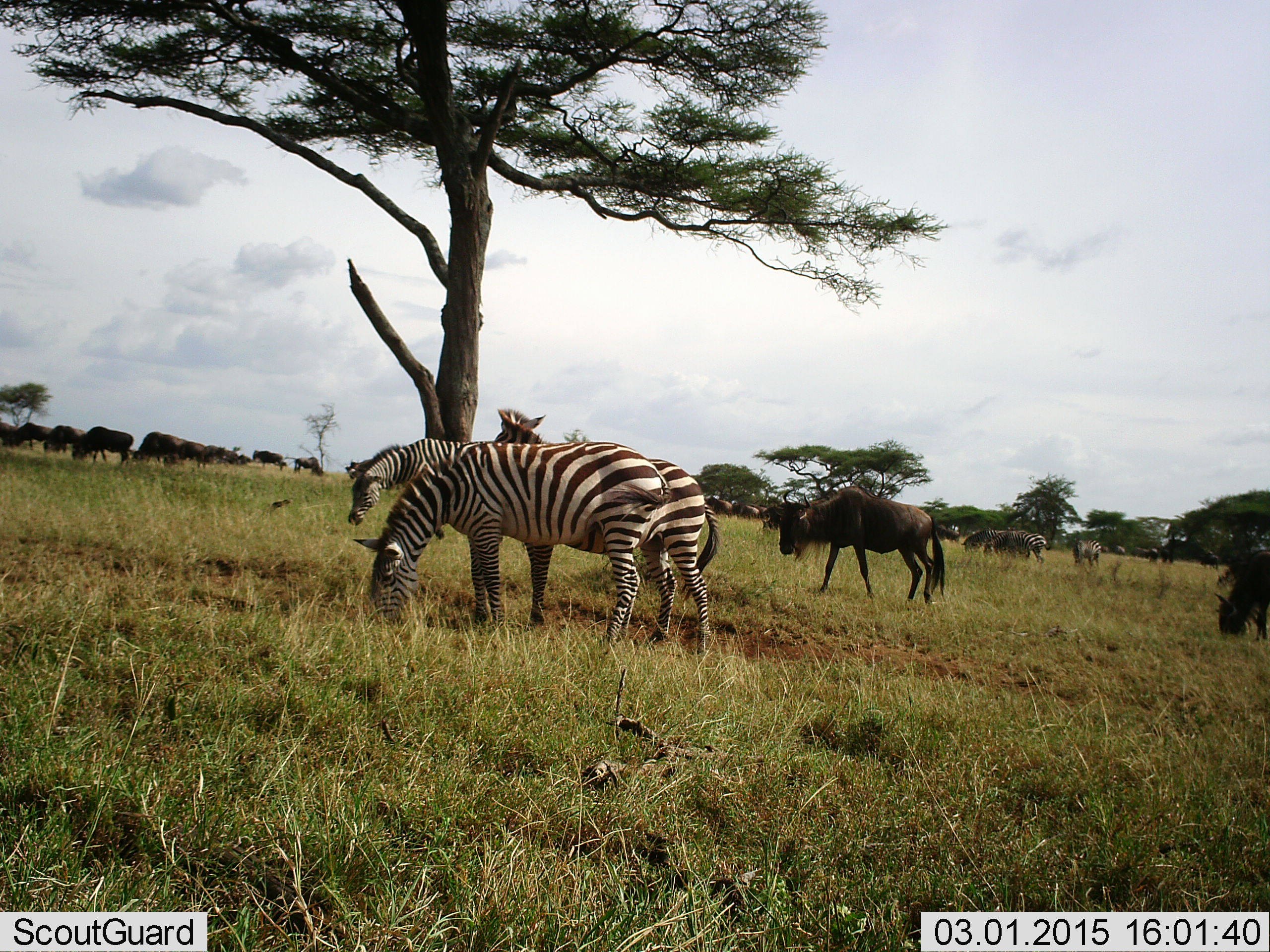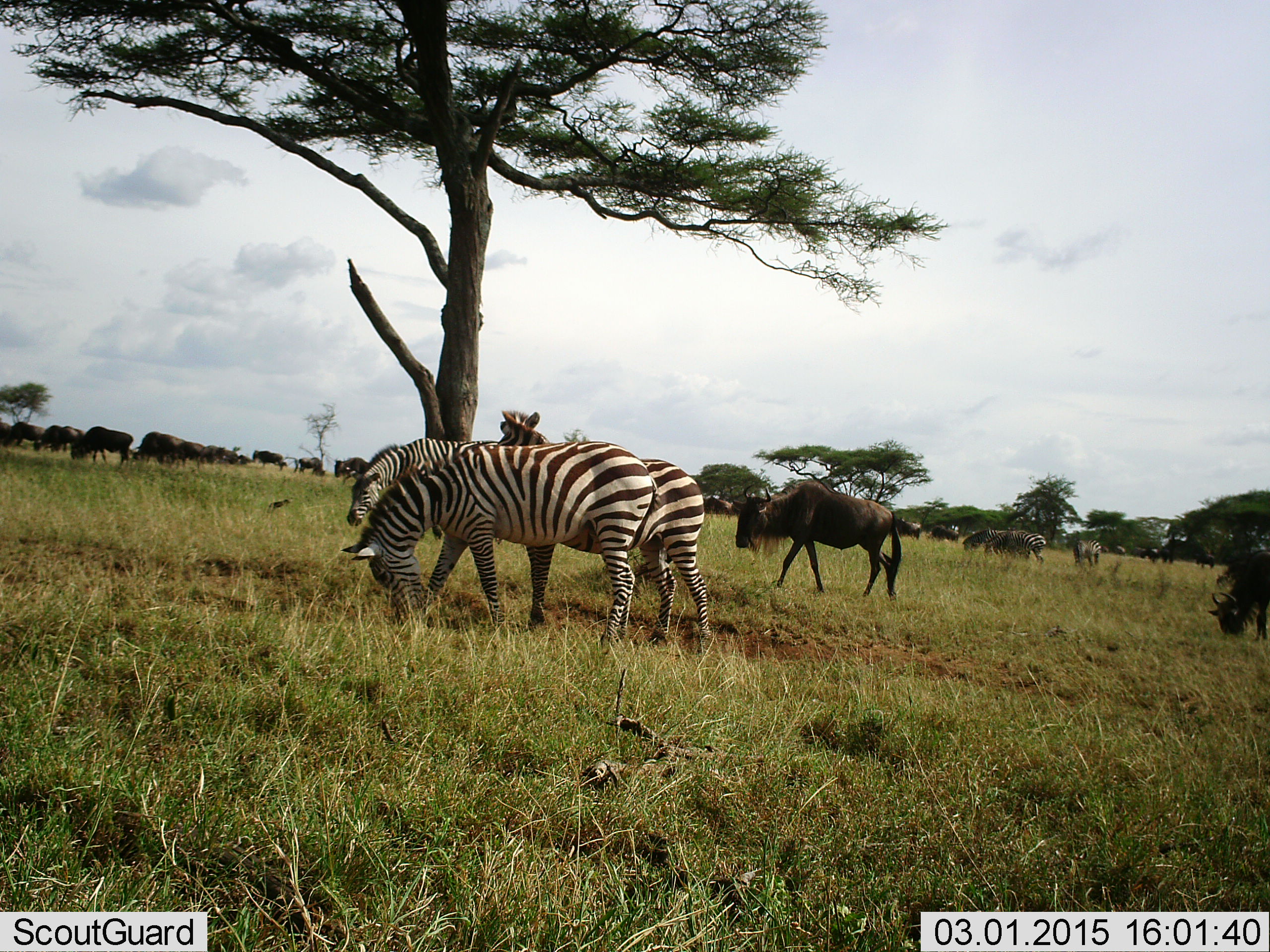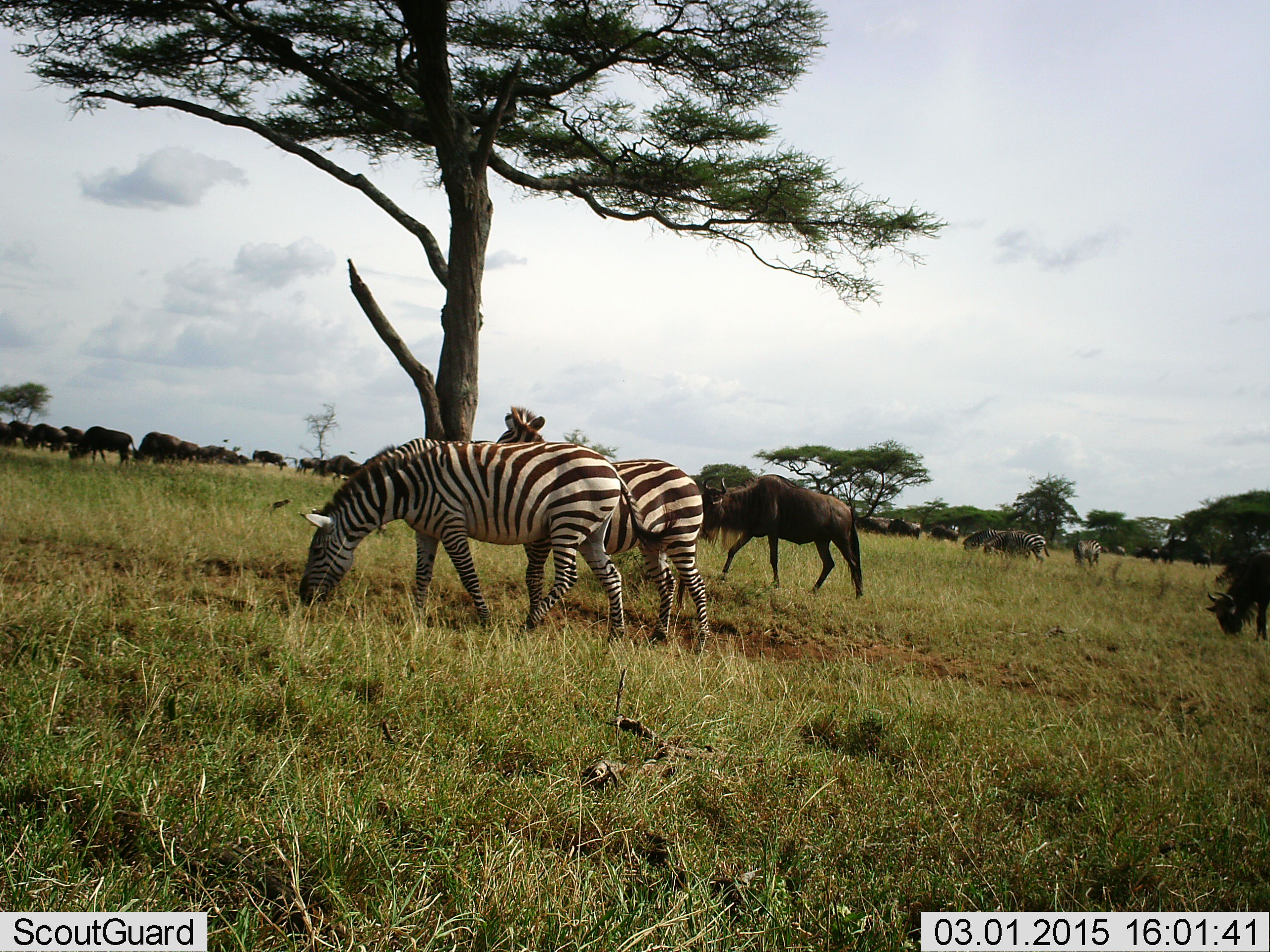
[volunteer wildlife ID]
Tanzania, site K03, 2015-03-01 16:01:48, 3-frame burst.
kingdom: Animalia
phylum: Chordata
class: Mammalia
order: Artiodactyla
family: Bovidae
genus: Connochaetes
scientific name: Connochaetes taurinus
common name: blue wildebeest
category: wildebeest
Wildebeest (blue wildebeest) (Connochaetes taurinus), count 11-50. Behavior (volunteer vote fractions): standing 40%, resting 0%, moving 60%, interacting 0%. Young present (vote fraction): 0%. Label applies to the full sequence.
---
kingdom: Animalia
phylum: Chordata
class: Mammalia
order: Perissodactyla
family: Equidae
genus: Equus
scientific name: Equus quagga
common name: plains zebra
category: zebra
Zebra (plains zebra) (Equus quagga), count 5. Behavior (volunteer vote fractions): standing 50%, resting 0%, moving 17%, interacting 0%. Young present (vote fraction): 0%. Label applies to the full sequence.